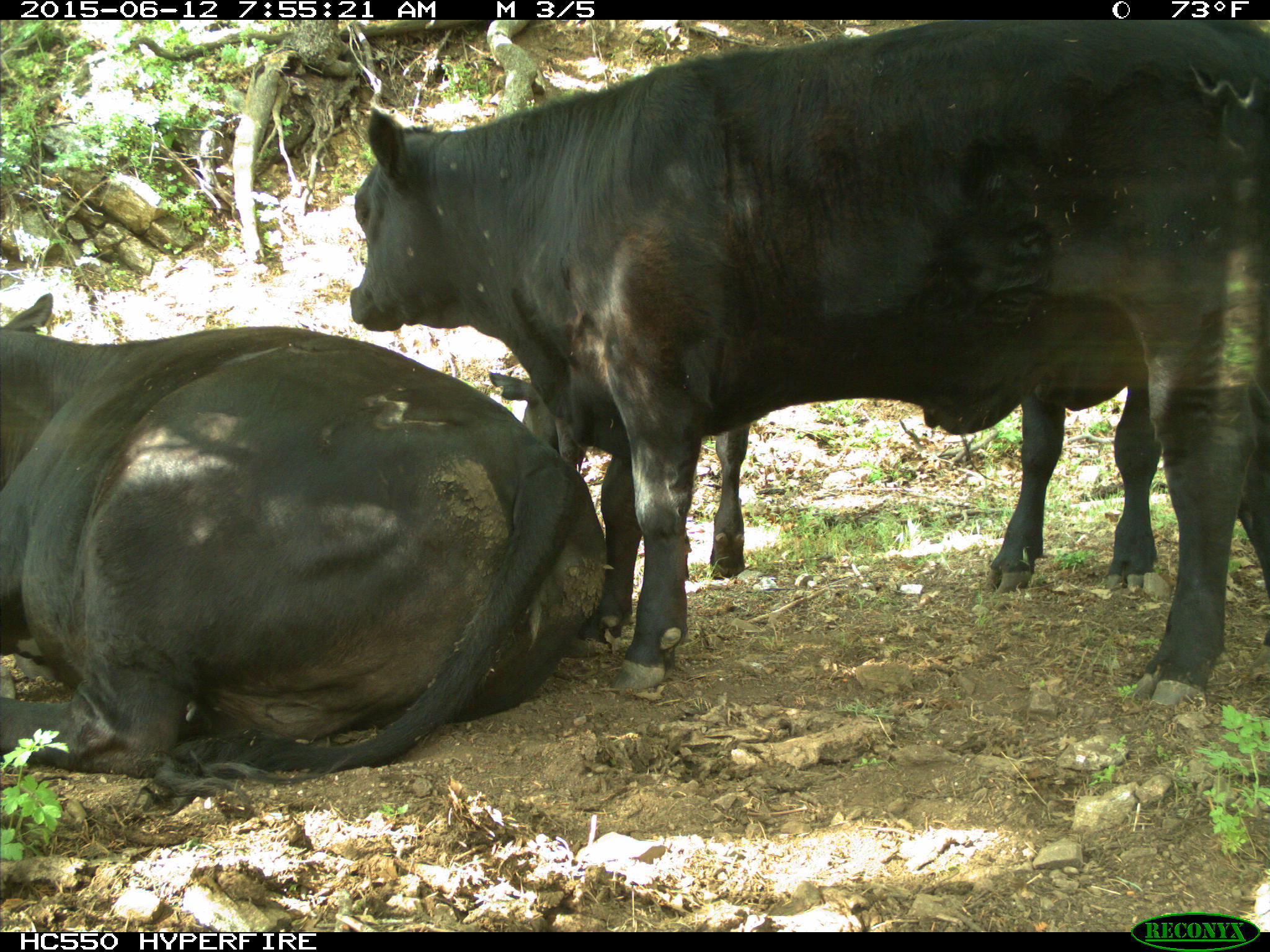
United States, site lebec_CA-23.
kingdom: Animalia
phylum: Chordata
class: Mammalia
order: Artiodactyla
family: Bovidae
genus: Bos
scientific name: Bos taurus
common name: domestic cow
Bos taurus (domestic cow).